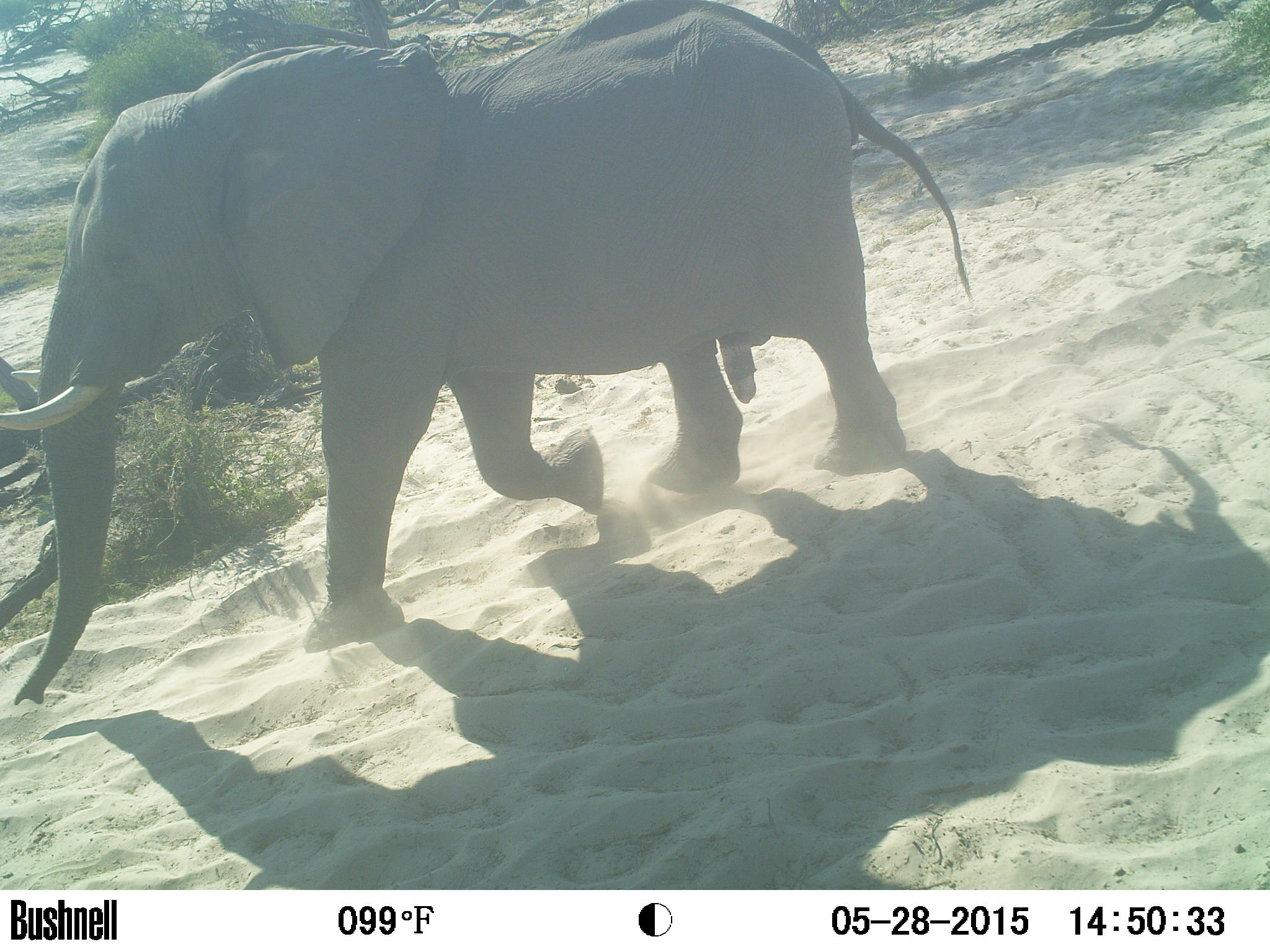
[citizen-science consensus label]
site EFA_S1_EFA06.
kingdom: Animalia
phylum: Chordata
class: Mammalia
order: Proboscidea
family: Elephantidae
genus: Loxodonta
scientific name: Loxodonta africana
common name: african bush elephant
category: elephant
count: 1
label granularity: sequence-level